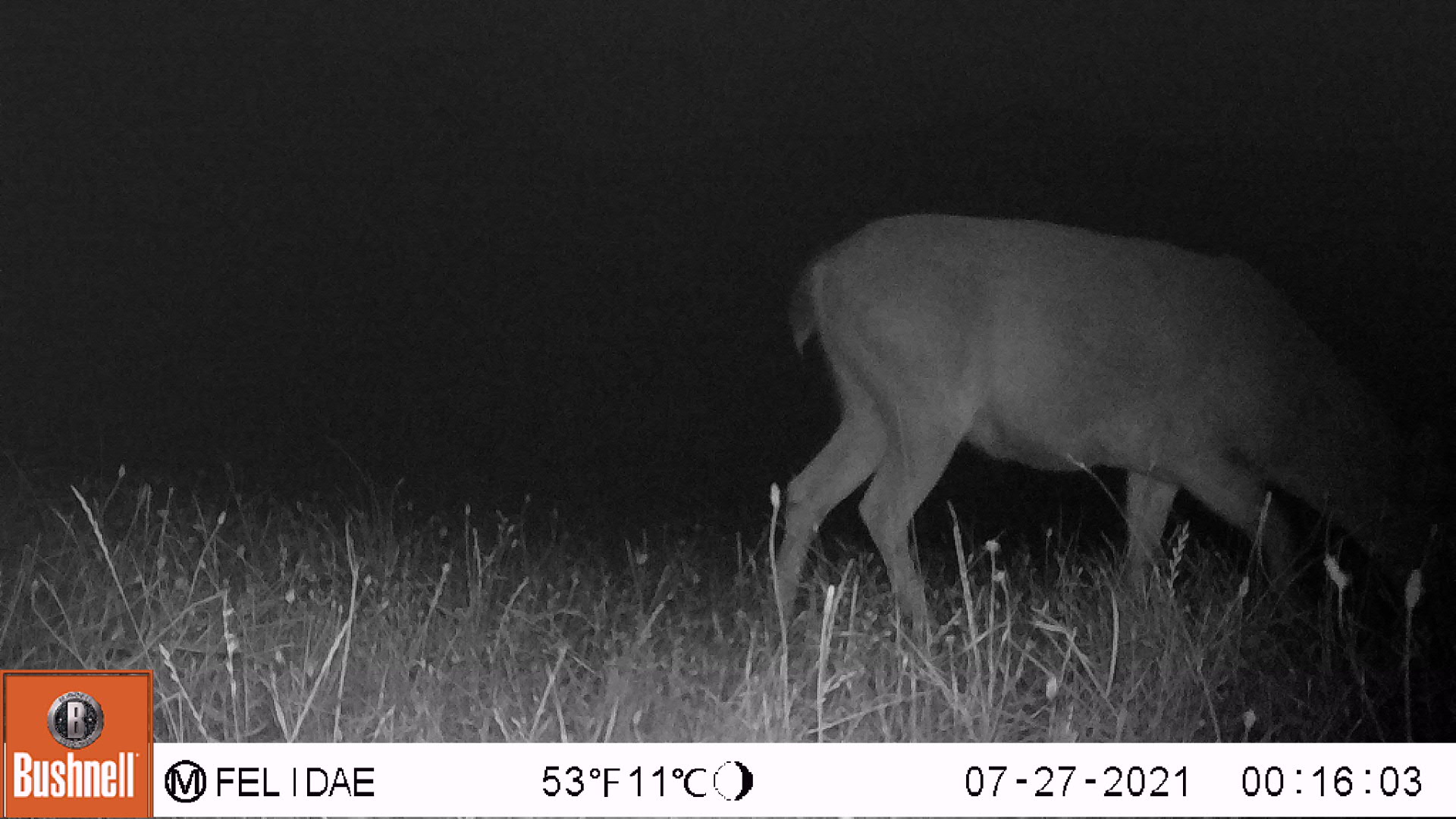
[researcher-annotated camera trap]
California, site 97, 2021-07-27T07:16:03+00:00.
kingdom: Animalia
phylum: Chordata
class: Mammalia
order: Artiodactyla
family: Cervidae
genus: Odocoileus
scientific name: Odocoileus hemionus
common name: mule deer